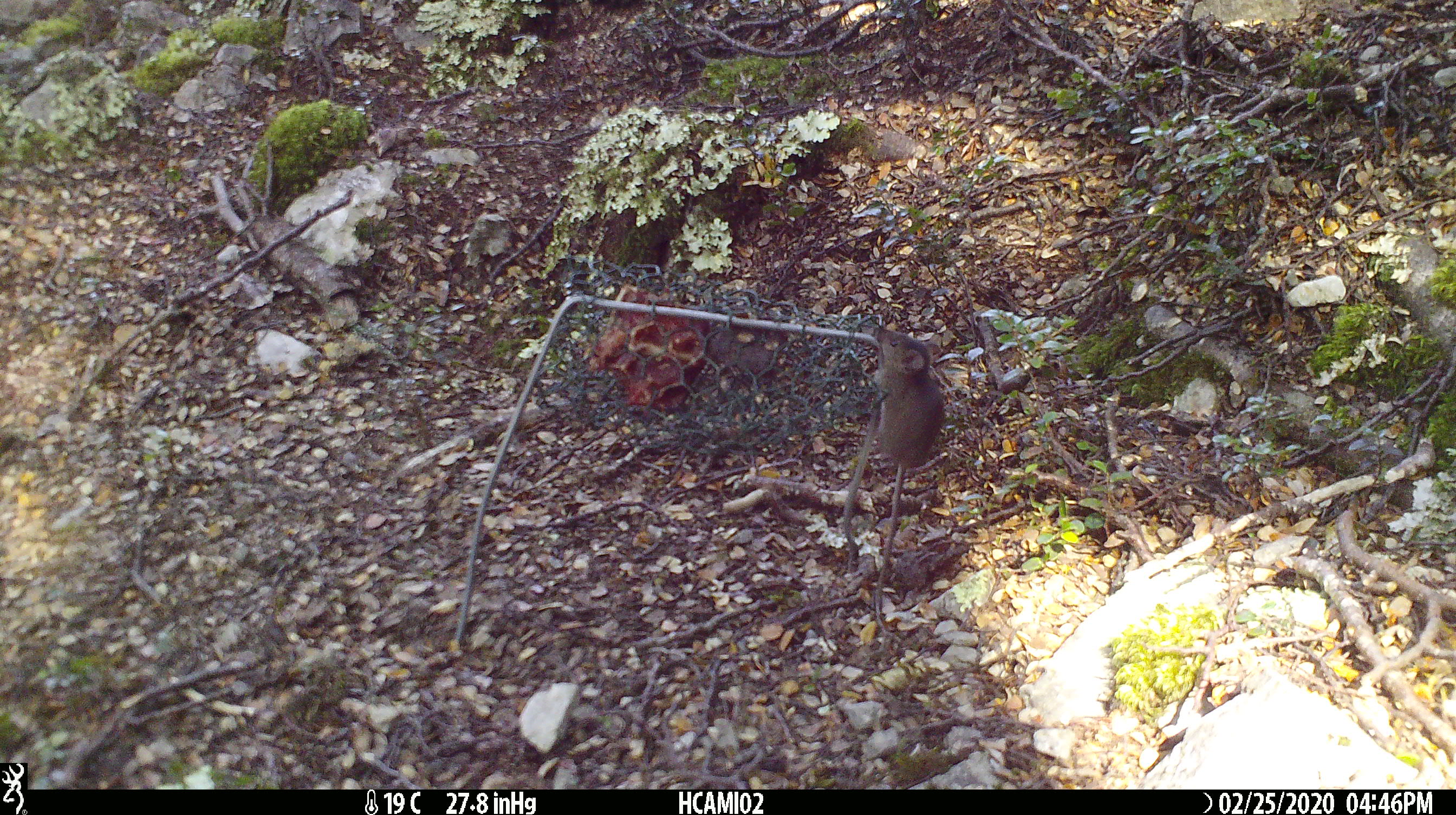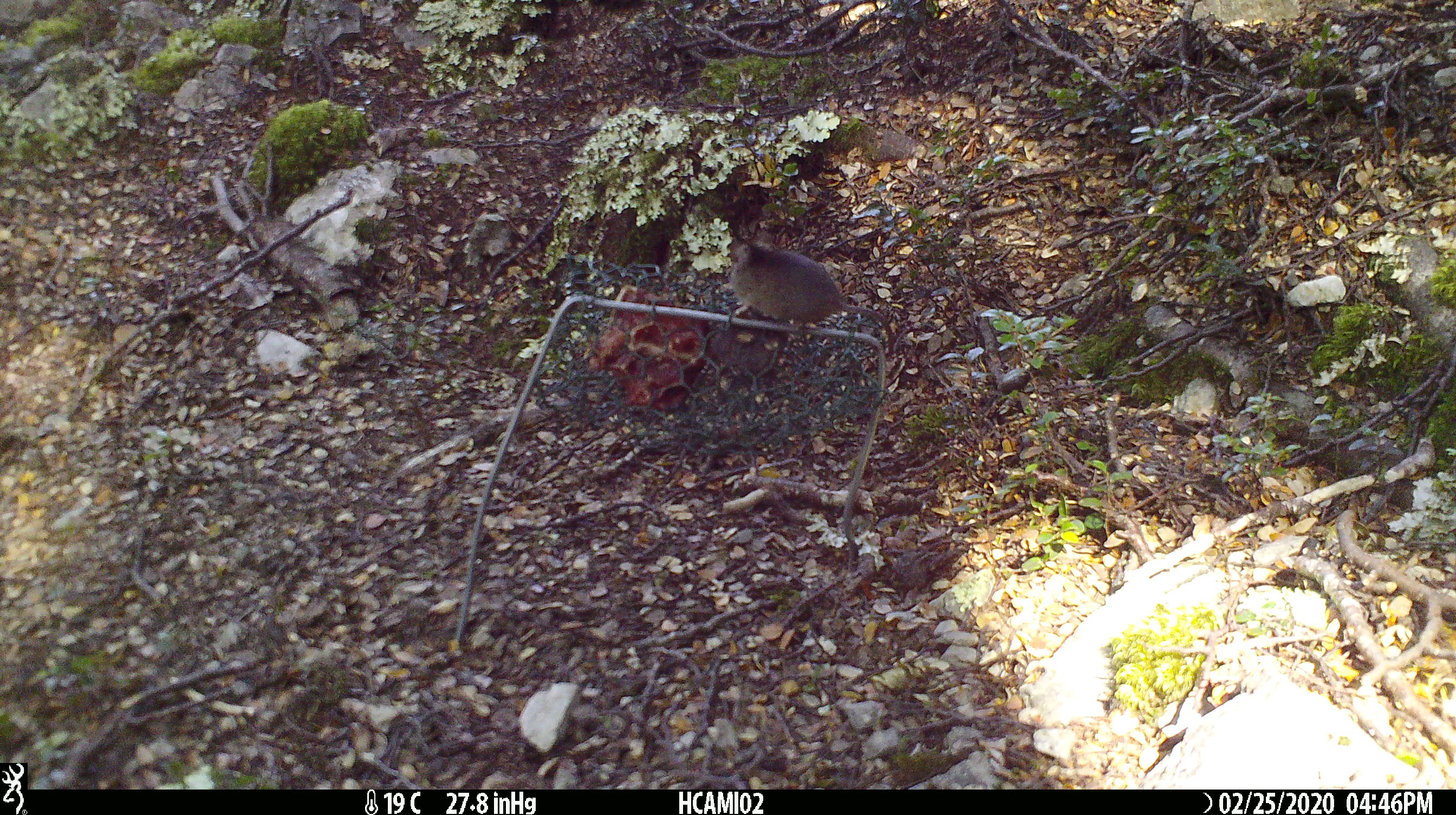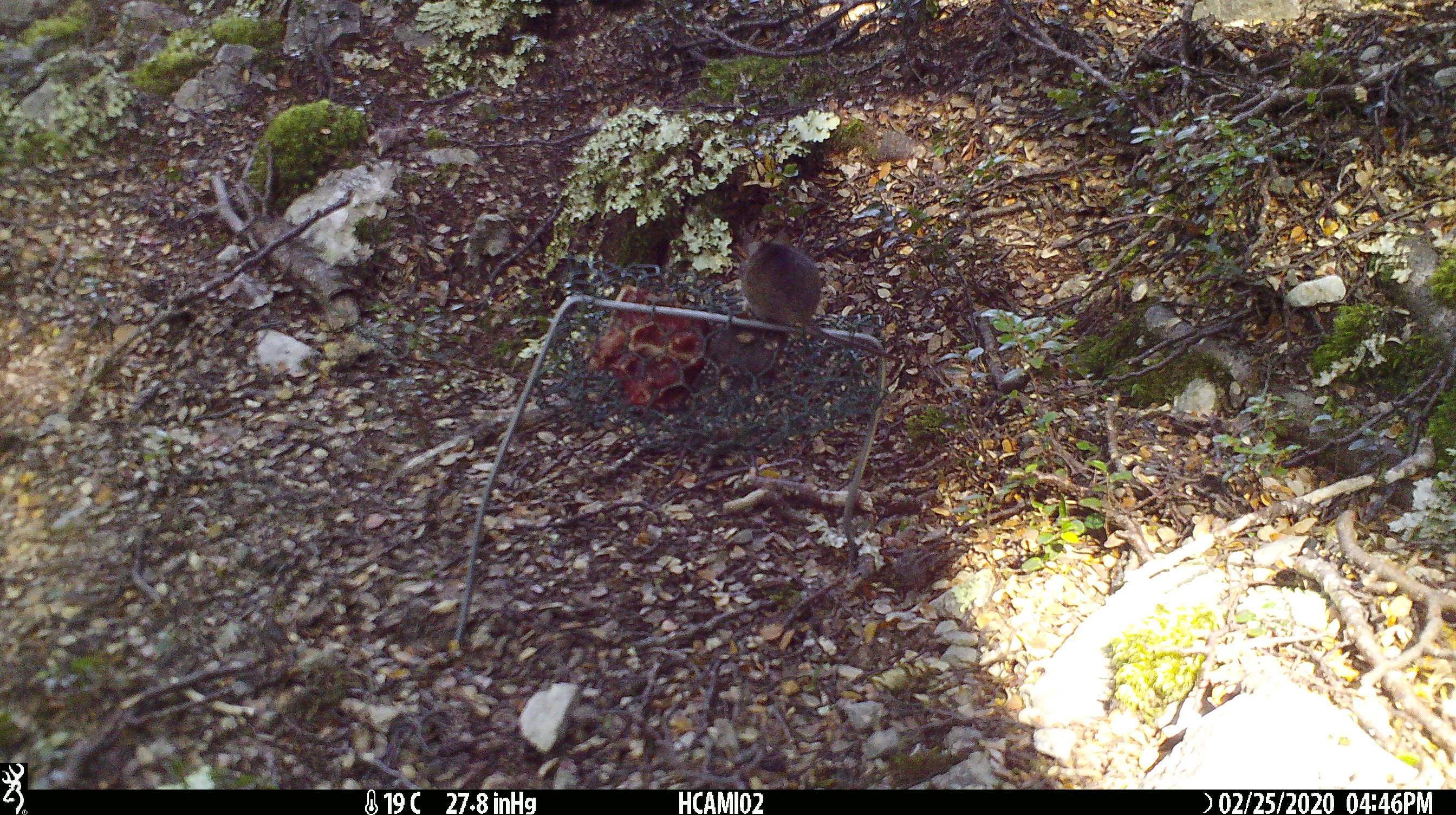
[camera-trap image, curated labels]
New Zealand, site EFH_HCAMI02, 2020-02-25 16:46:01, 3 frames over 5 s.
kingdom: Animalia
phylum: Chordata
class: Mammalia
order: Rodentia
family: Muridae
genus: Mus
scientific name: Mus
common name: mouse